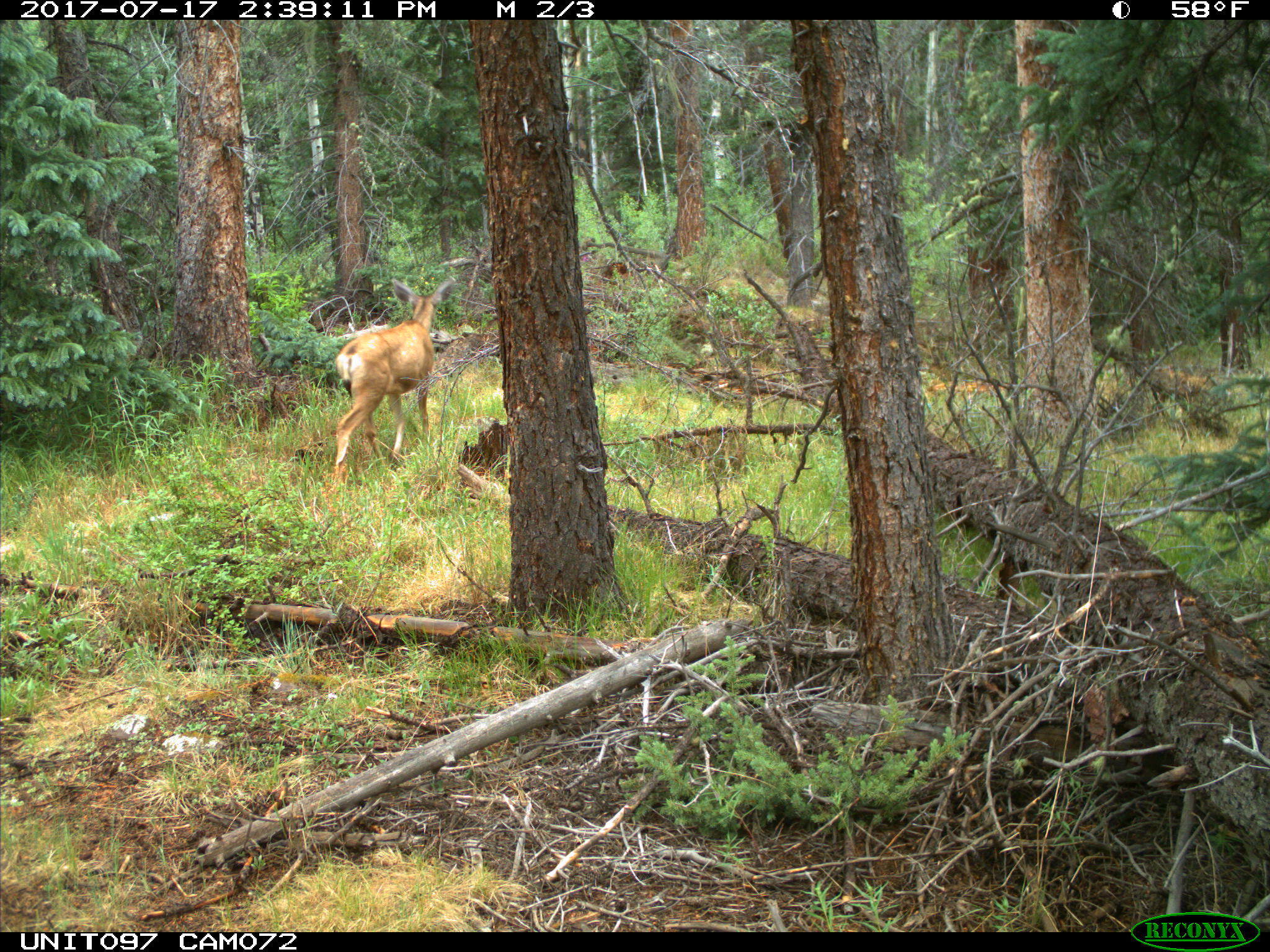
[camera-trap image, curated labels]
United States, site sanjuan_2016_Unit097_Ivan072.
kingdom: Animalia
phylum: Chordata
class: Mammalia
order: Artiodactyla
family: Cervidae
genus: Odocoileus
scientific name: Odocoileus hemionus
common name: mule deer